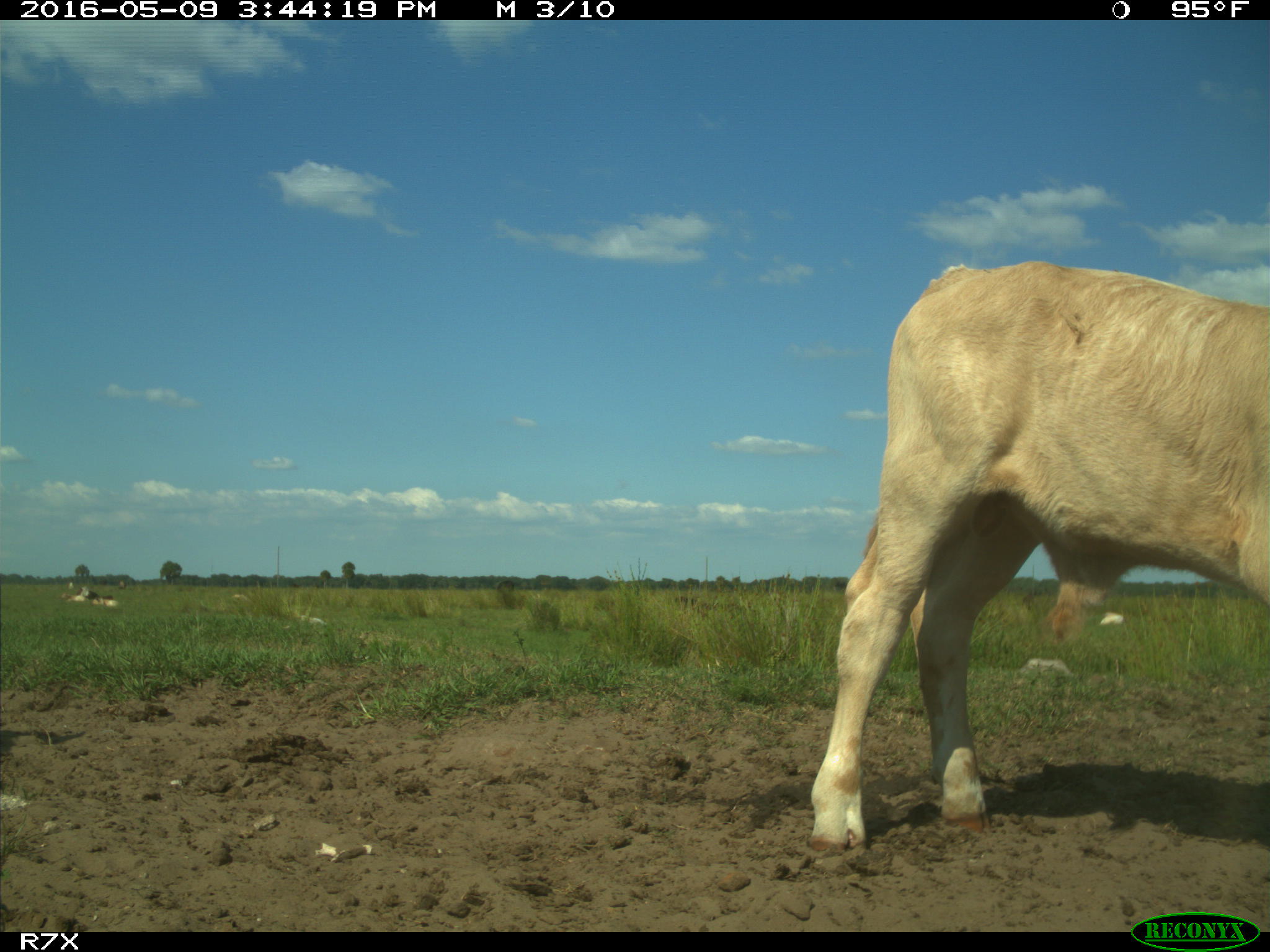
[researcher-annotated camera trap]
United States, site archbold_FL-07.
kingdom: Animalia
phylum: Chordata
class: Mammalia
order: Artiodactyla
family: Bovidae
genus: Bos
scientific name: Bos taurus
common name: domestic cow